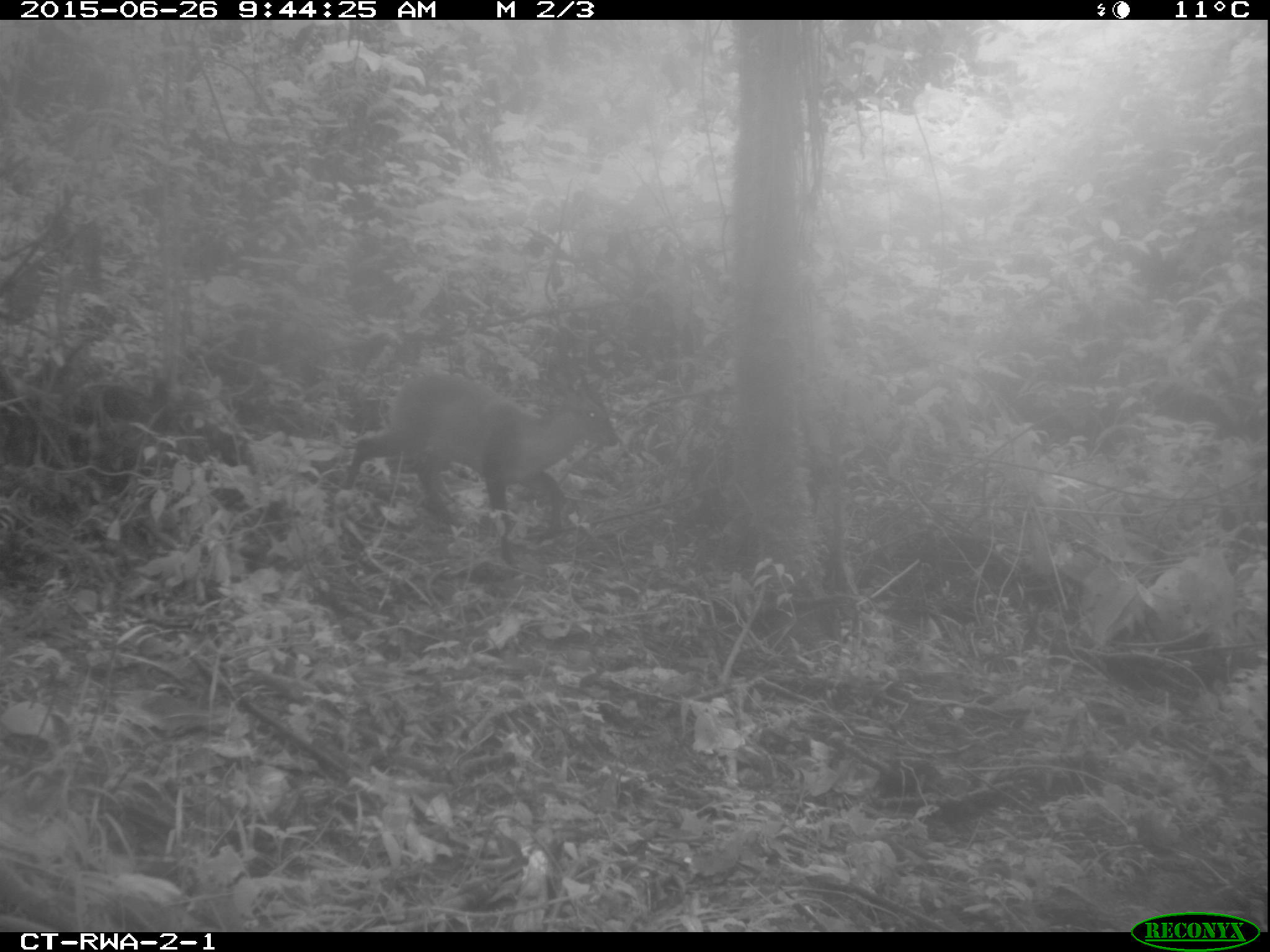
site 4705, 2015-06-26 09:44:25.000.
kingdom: Animalia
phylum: Chordata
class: Mammalia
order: Artiodactyla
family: Bovidae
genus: Cephalophus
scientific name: Cephalophus nigrifrons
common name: black-fronted duiker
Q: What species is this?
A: Cephalophus nigrifrons (black-fronted duiker).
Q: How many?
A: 1.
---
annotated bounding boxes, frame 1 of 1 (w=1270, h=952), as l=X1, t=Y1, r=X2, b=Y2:
cephalophus nigrifrons: l=340, t=368, r=617, b=570